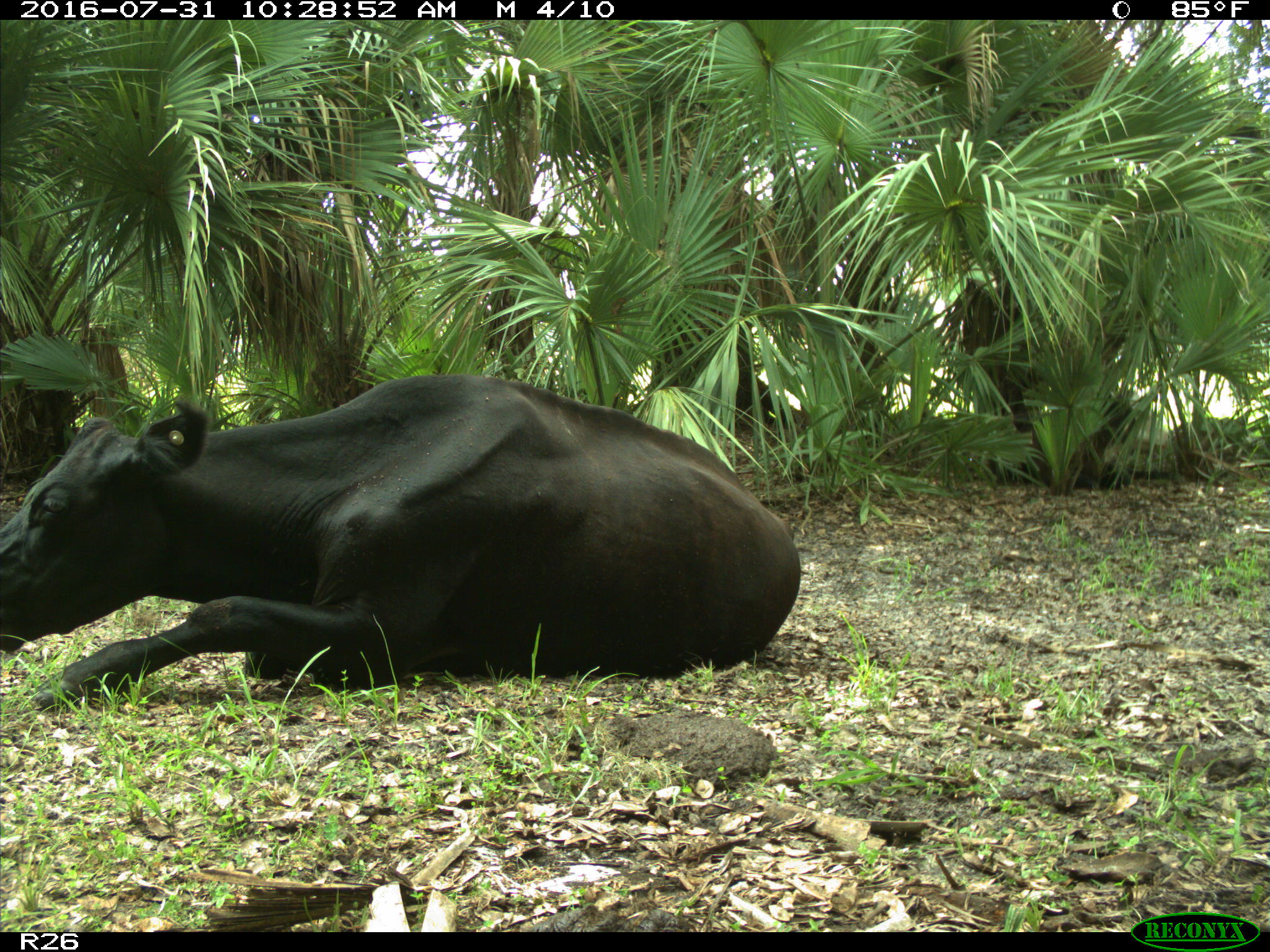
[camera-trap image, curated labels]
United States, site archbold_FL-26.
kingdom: Animalia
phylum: Chordata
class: Mammalia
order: Artiodactyla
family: Bovidae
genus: Bos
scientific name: Bos taurus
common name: domestic cow